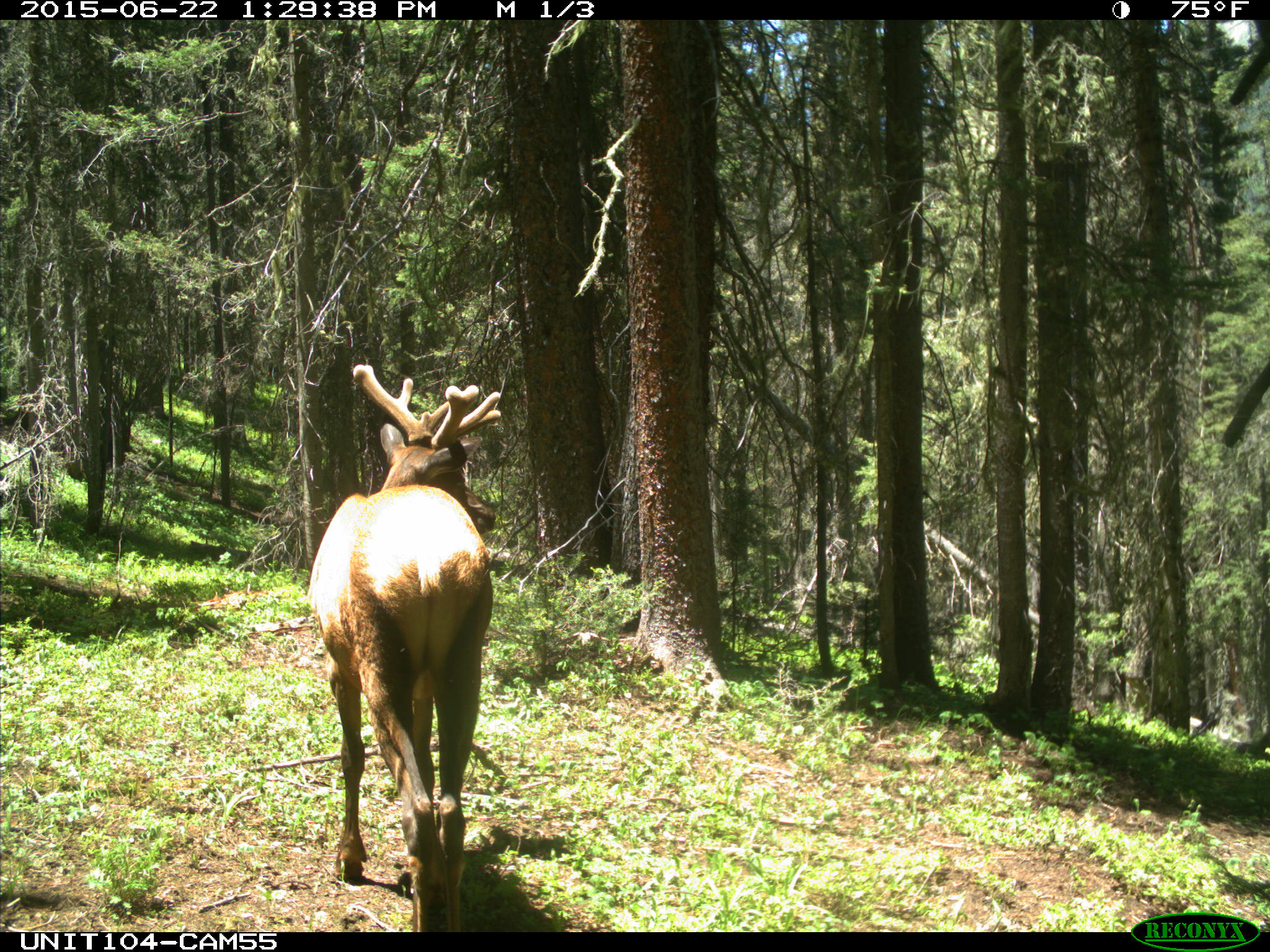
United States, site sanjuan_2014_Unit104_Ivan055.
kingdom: Animalia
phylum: Chordata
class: Mammalia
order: Artiodactyla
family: Cervidae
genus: Cervus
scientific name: Cervus elaphus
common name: red deer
Cervus elaphus (red deer).